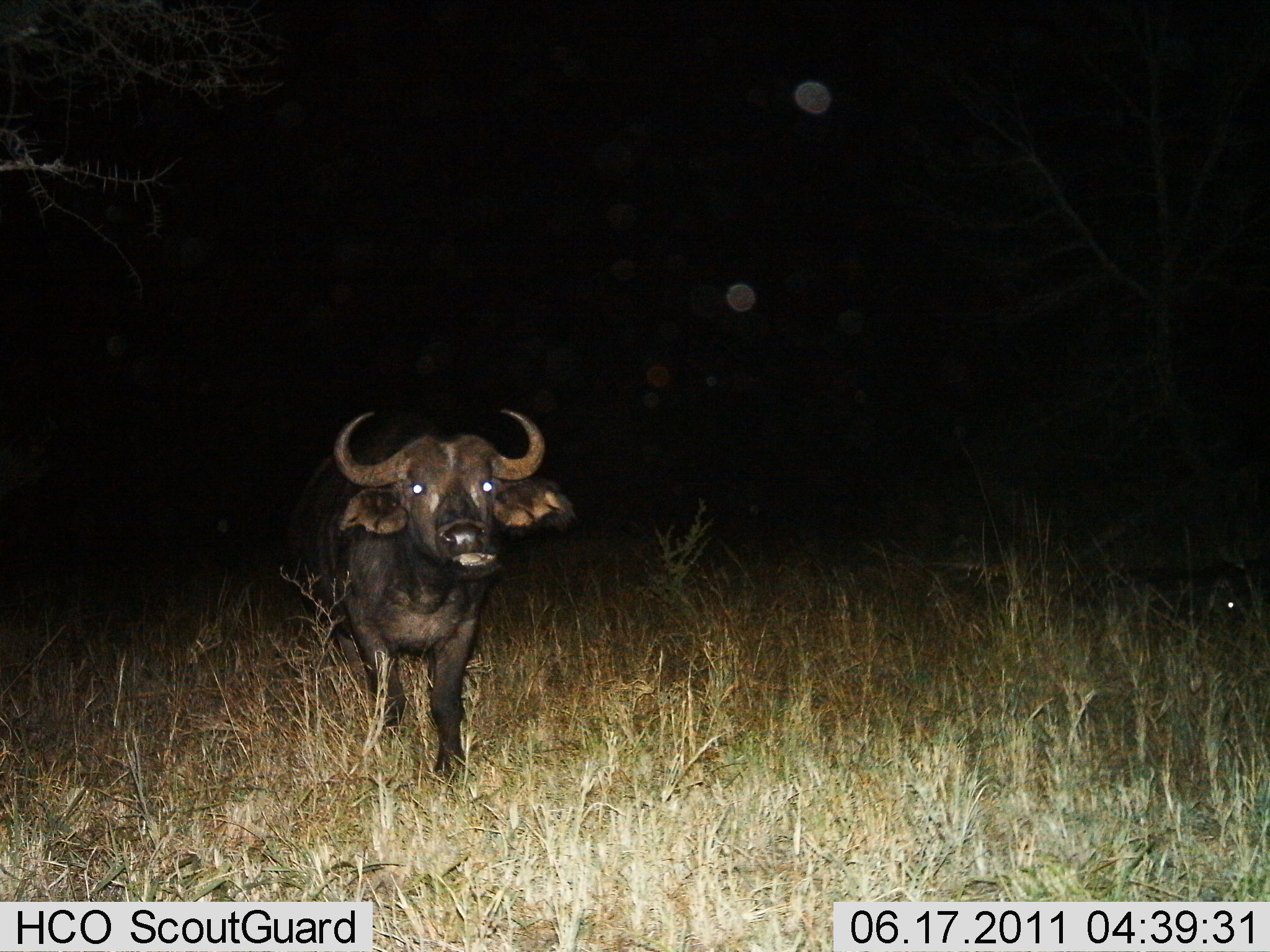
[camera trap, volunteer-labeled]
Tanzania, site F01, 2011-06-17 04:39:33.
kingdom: Animalia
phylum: Chordata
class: Mammalia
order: Artiodactyla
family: Bovidae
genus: Syncerus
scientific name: Syncerus caffer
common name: cape buffalo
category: buffalo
Buffalo (cape buffalo) (Syncerus caffer), count 1. Behavior (volunteer vote fractions): standing 82%, resting 0%, moving 9%, interacting 0%. Young present (vote fraction): 0%. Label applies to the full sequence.